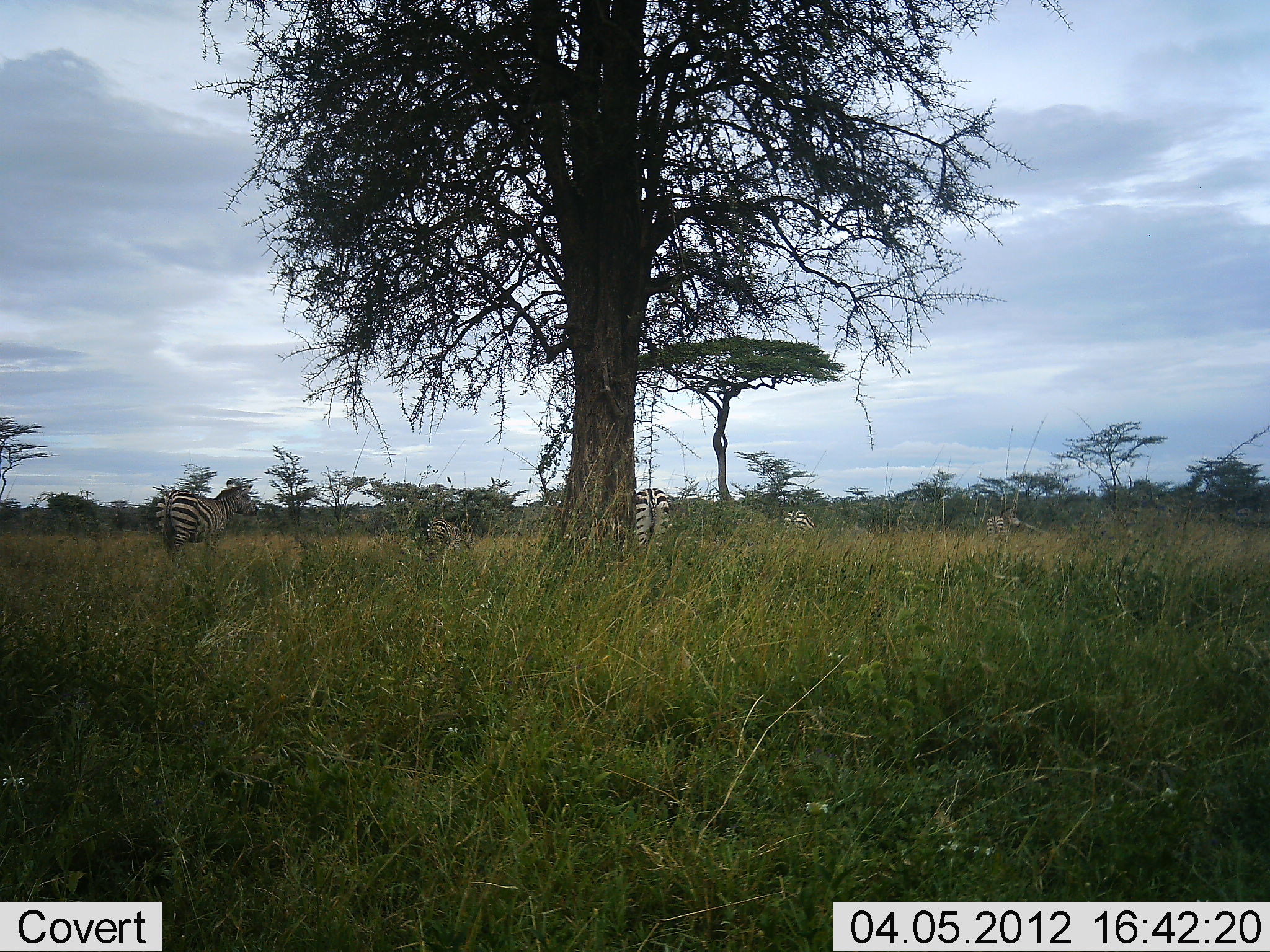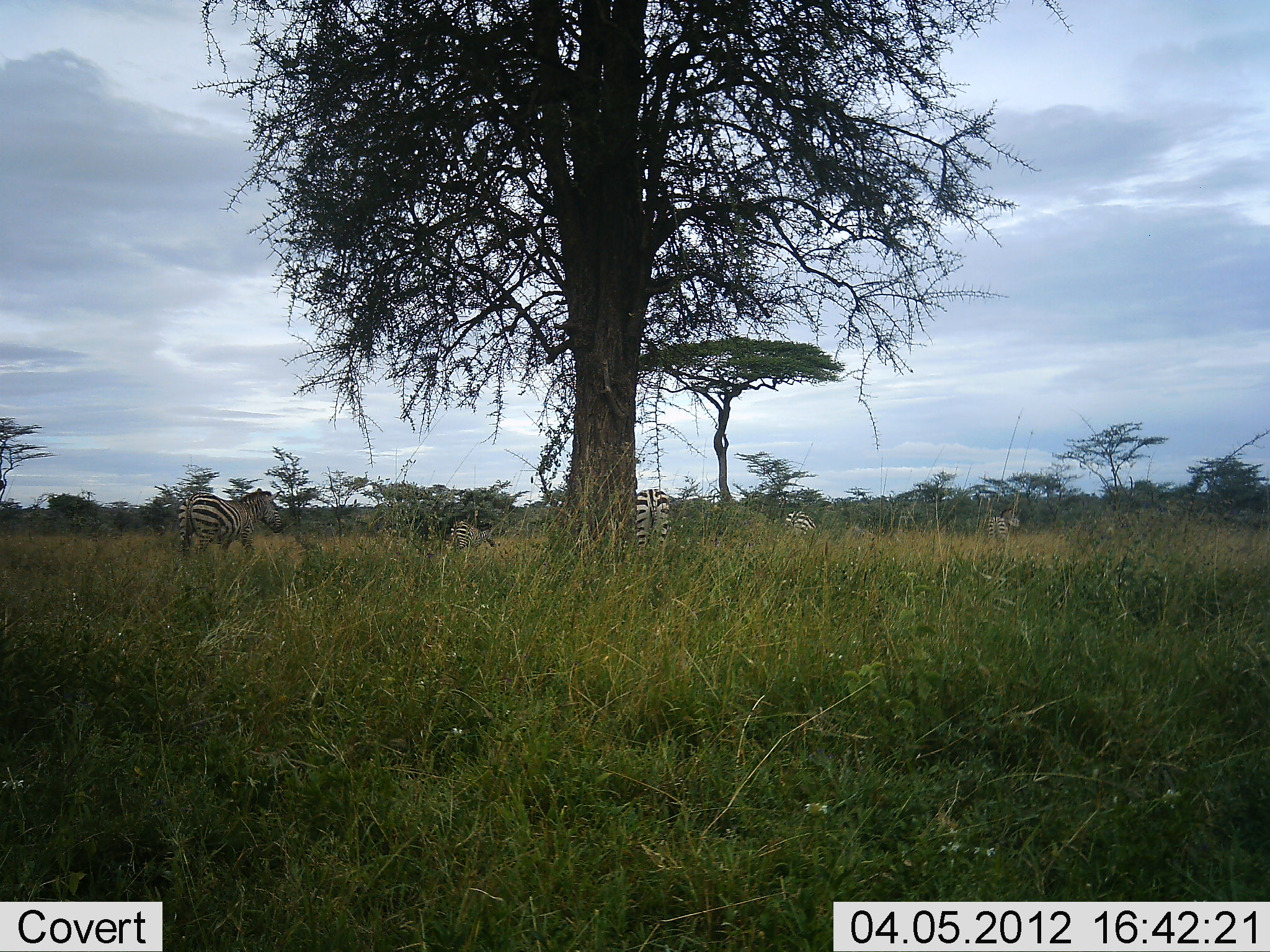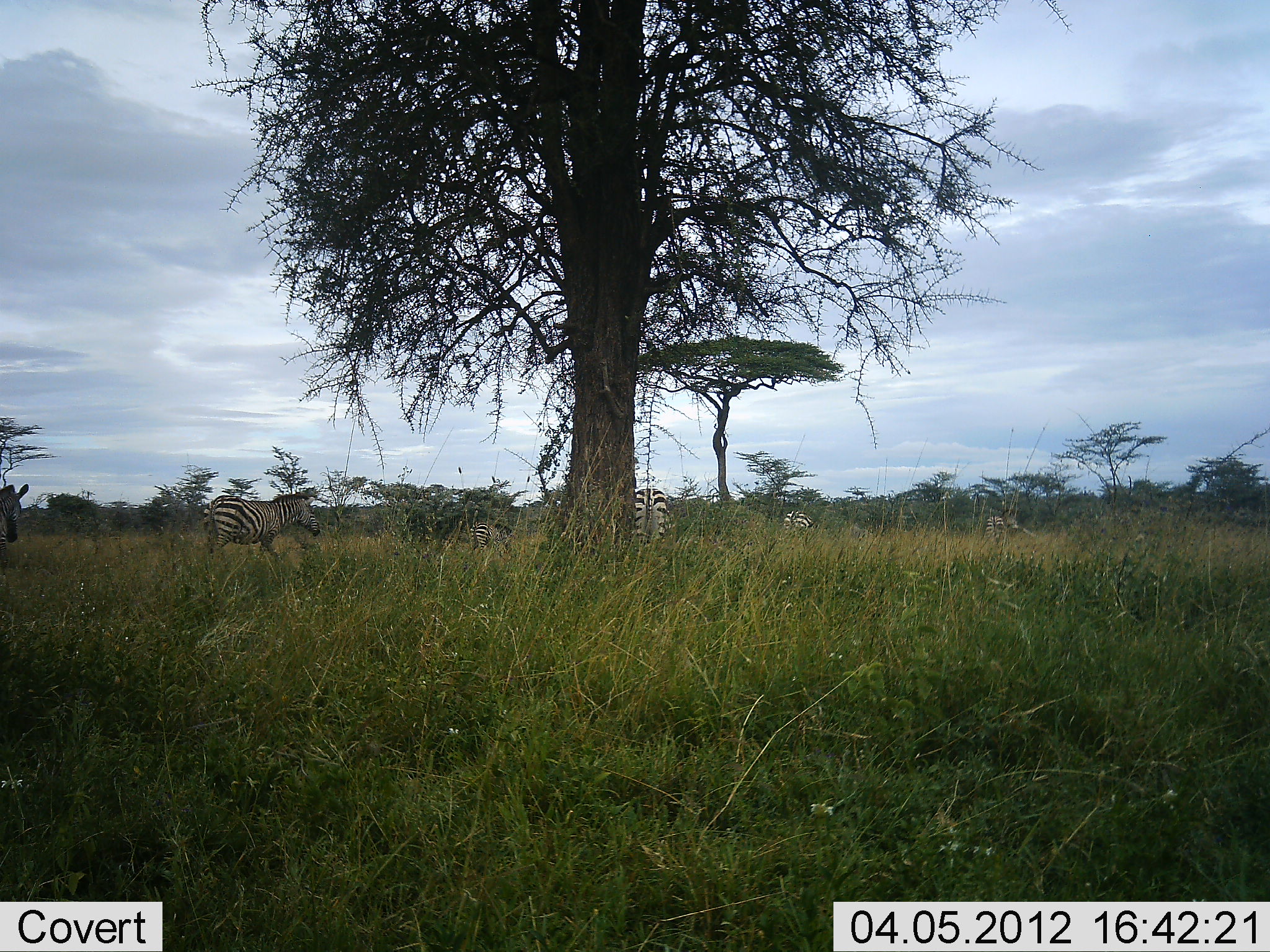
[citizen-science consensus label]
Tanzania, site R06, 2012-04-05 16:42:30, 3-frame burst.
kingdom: Animalia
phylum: Chordata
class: Mammalia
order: Perissodactyla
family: Equidae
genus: Equus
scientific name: Equus quagga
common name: plains zebra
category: zebra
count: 6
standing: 42%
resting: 0%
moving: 68%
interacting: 0%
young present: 5%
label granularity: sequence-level